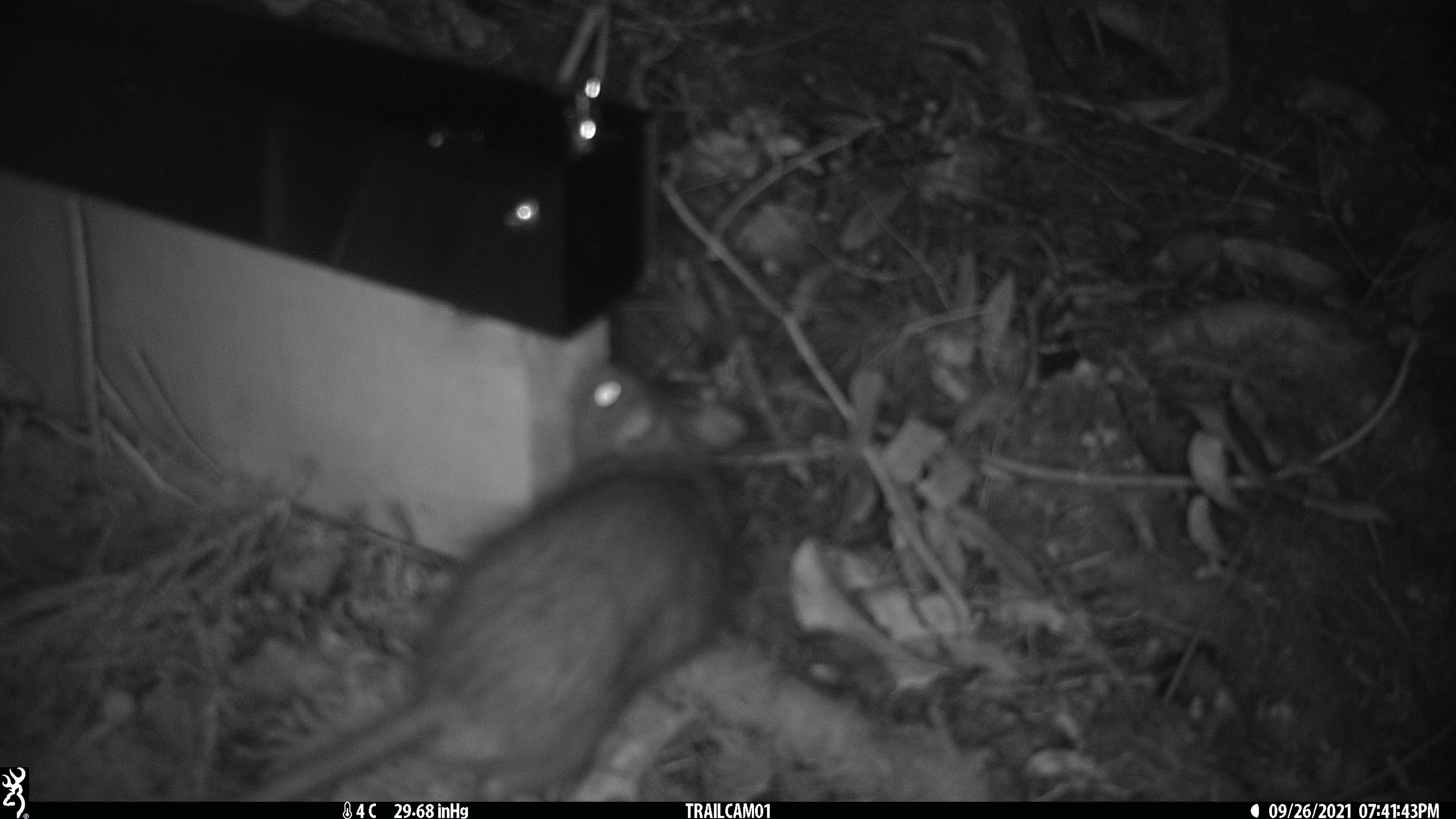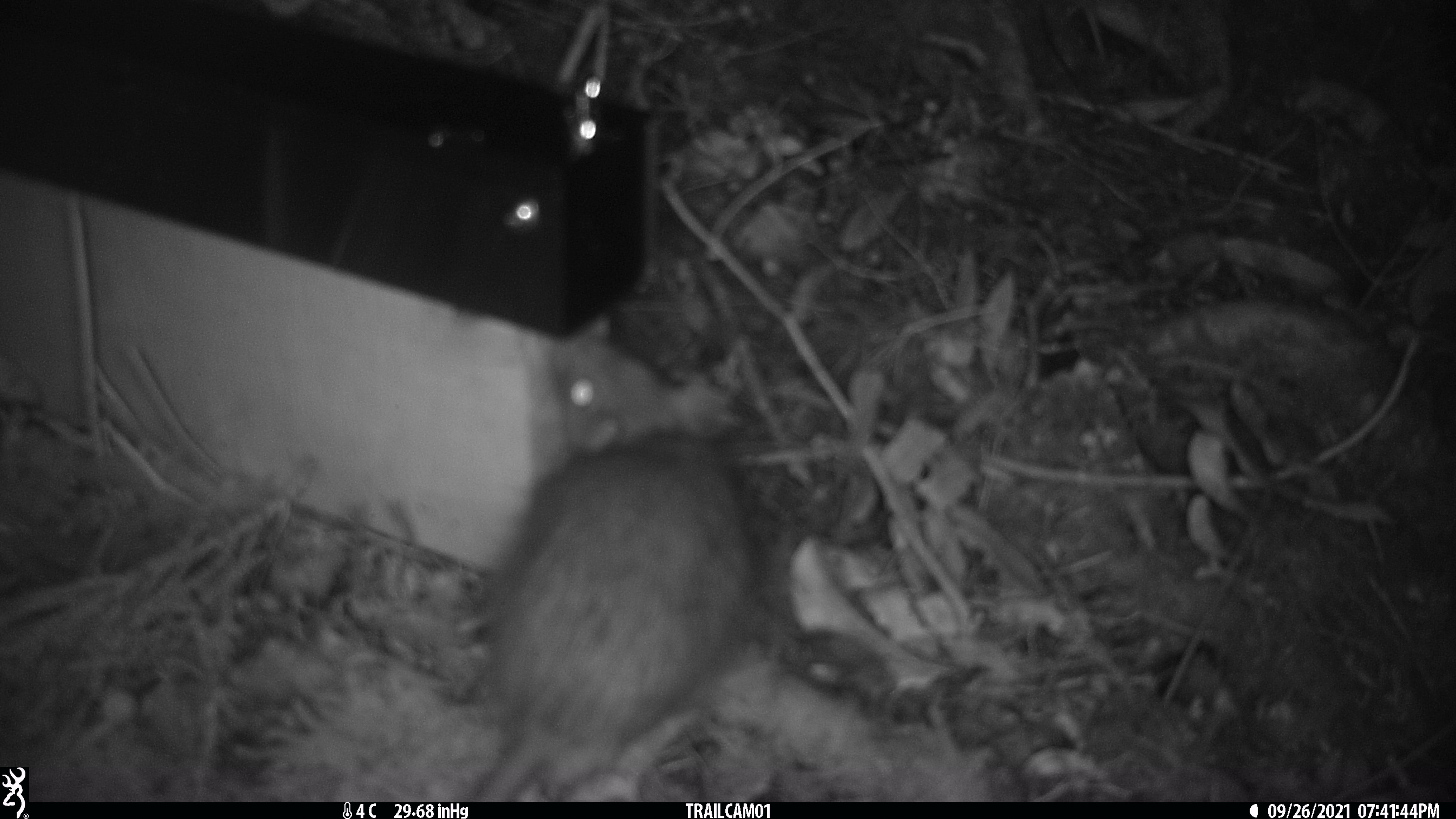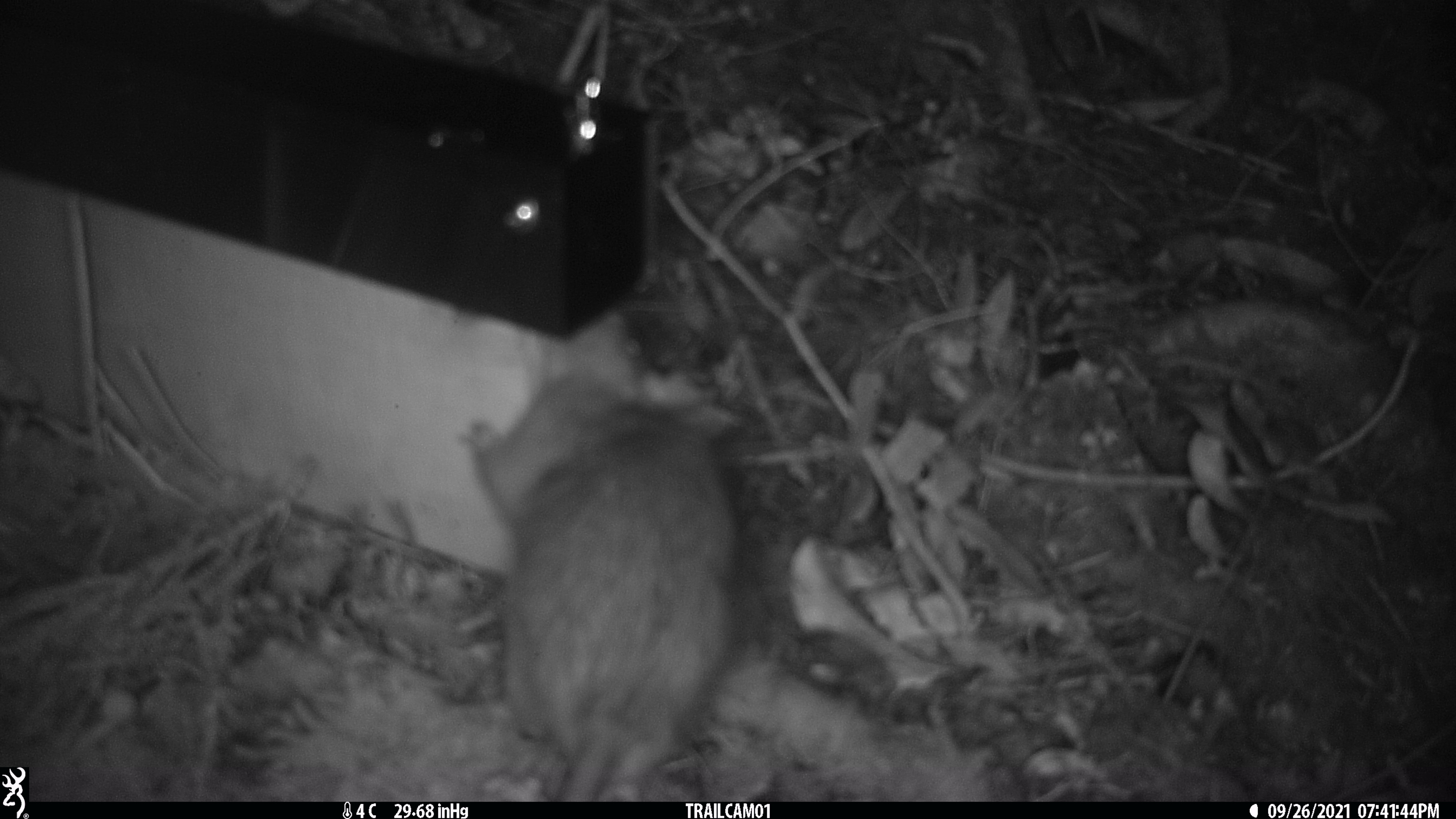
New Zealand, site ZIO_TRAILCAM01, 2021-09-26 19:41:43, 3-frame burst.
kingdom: Animalia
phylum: Chordata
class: Mammalia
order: Rodentia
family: Muridae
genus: Rattus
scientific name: Rattus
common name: rat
Rat (Rattus).